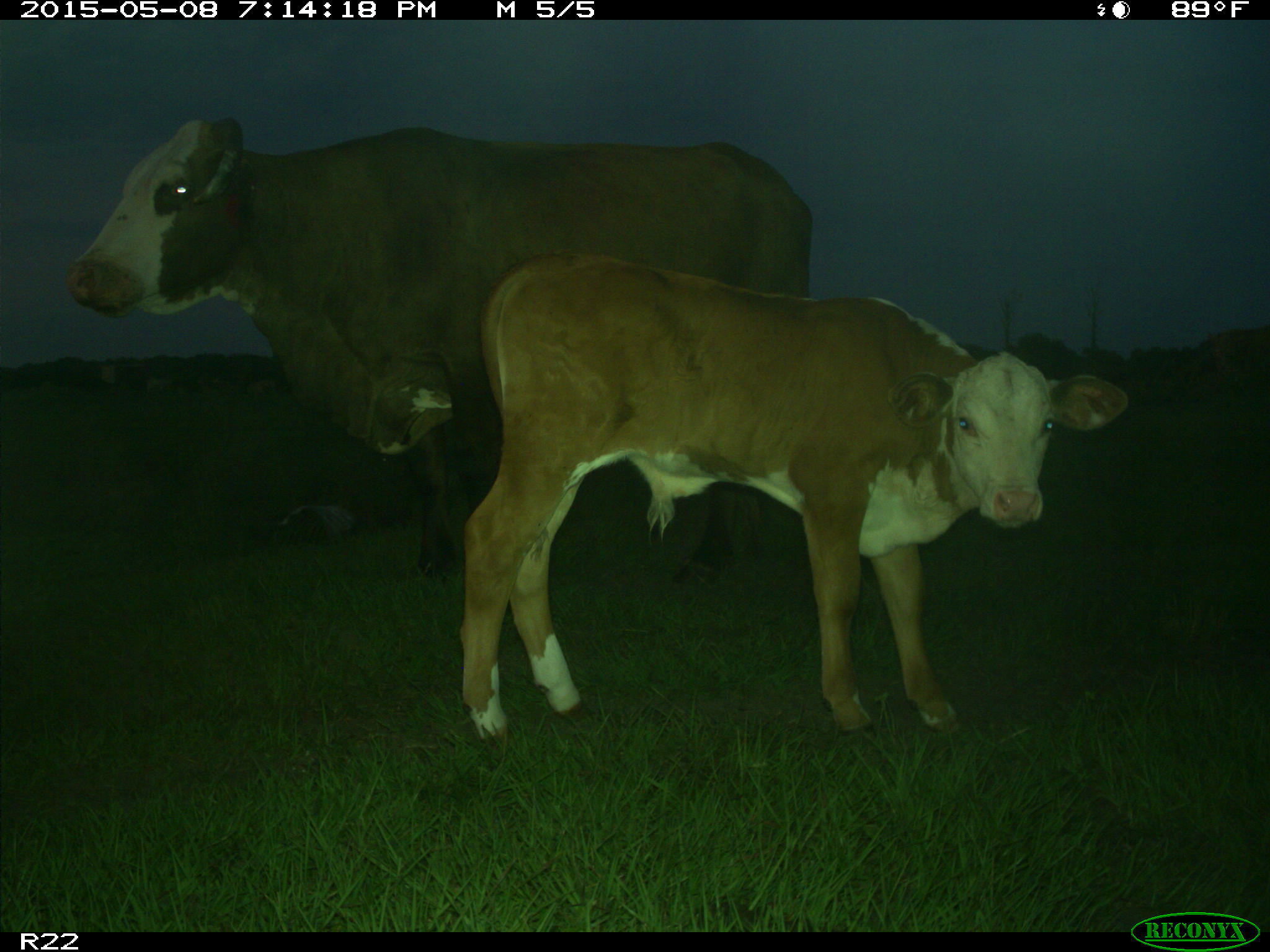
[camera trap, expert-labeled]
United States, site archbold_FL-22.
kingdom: Animalia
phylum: Chordata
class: Mammalia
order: Artiodactyla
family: Bovidae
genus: Bos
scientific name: Bos taurus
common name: domestic cow